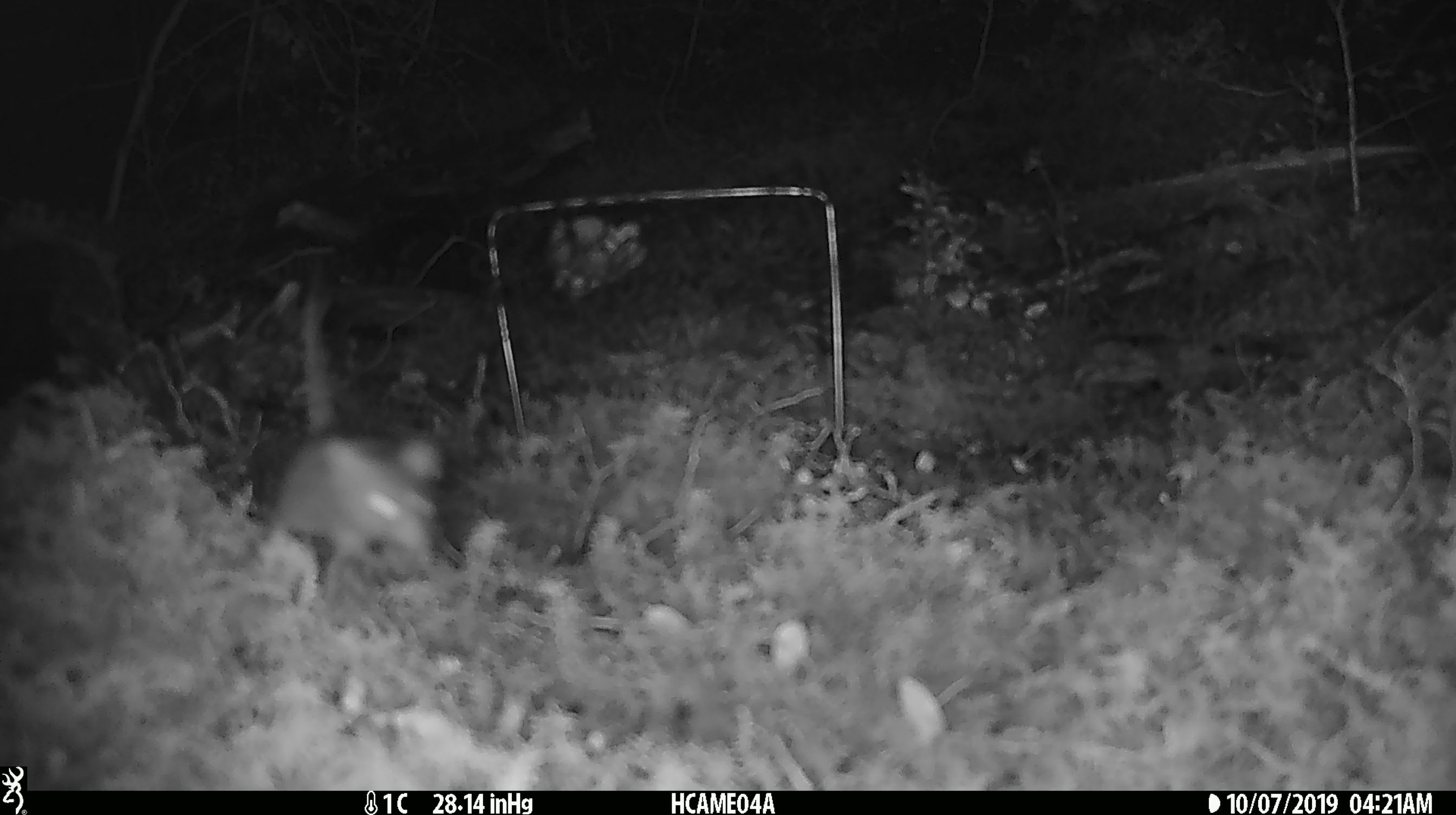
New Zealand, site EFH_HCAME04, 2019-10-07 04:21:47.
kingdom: Animalia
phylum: Chordata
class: Mammalia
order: Rodentia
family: Muridae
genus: Mus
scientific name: Mus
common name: mouse